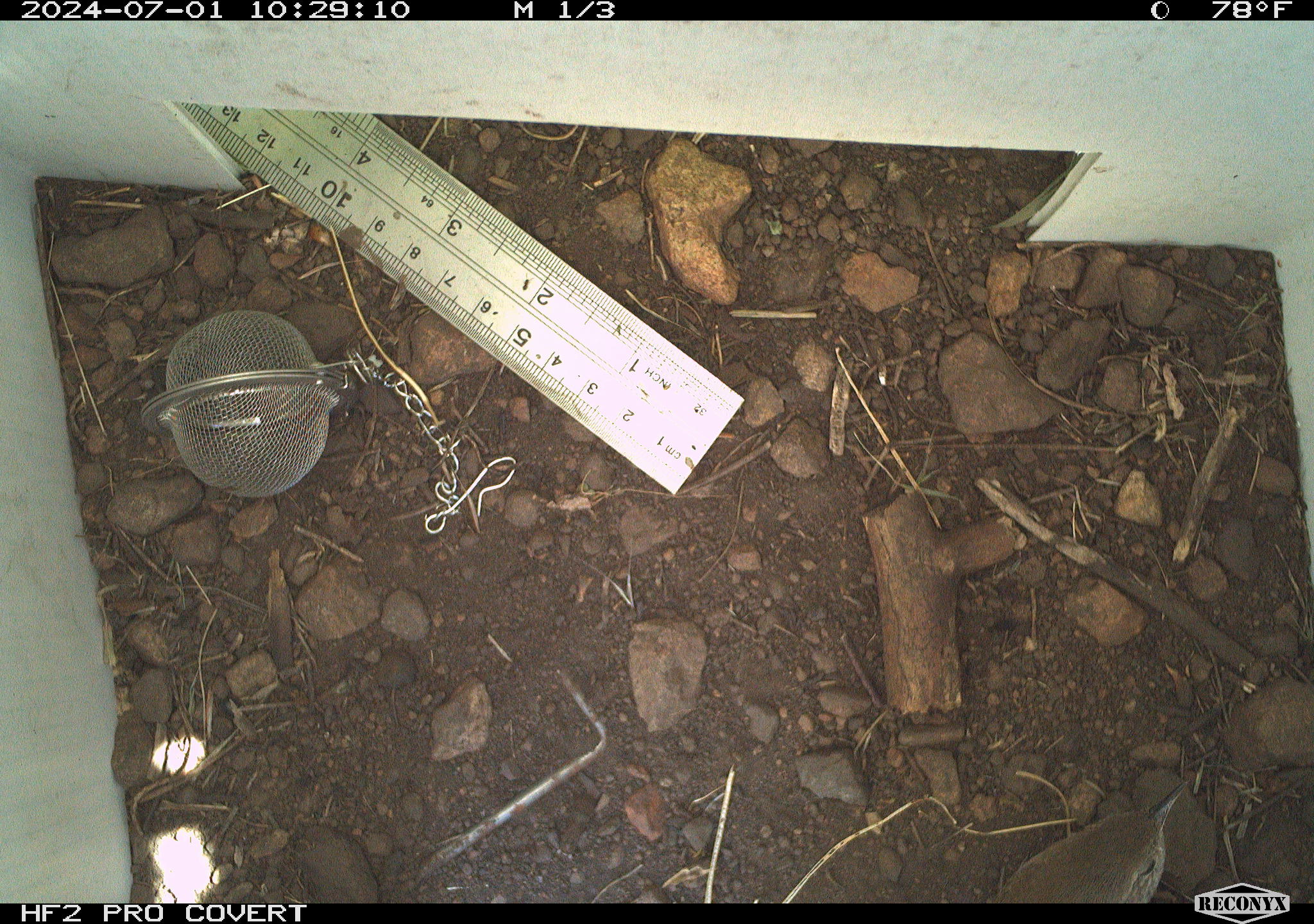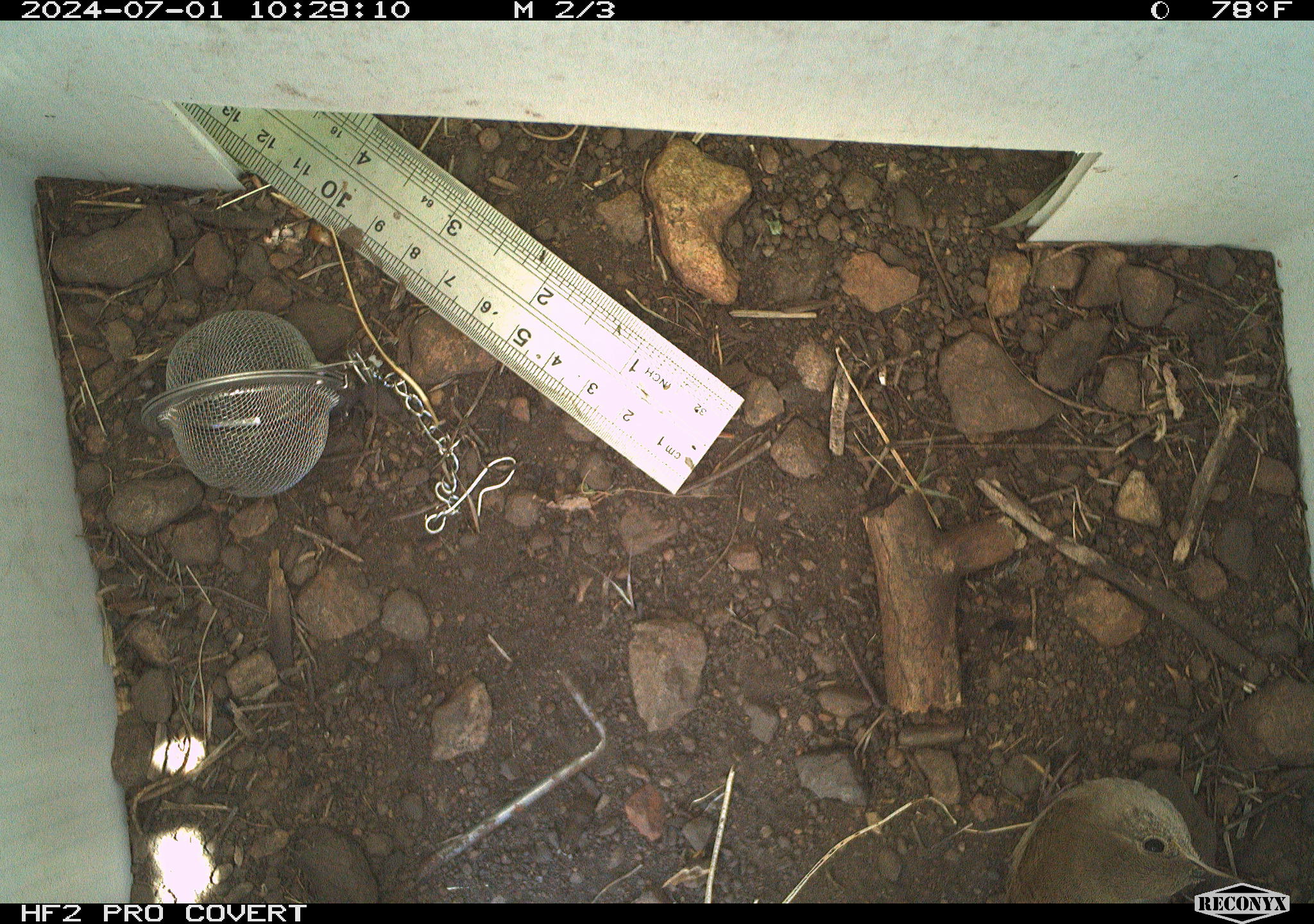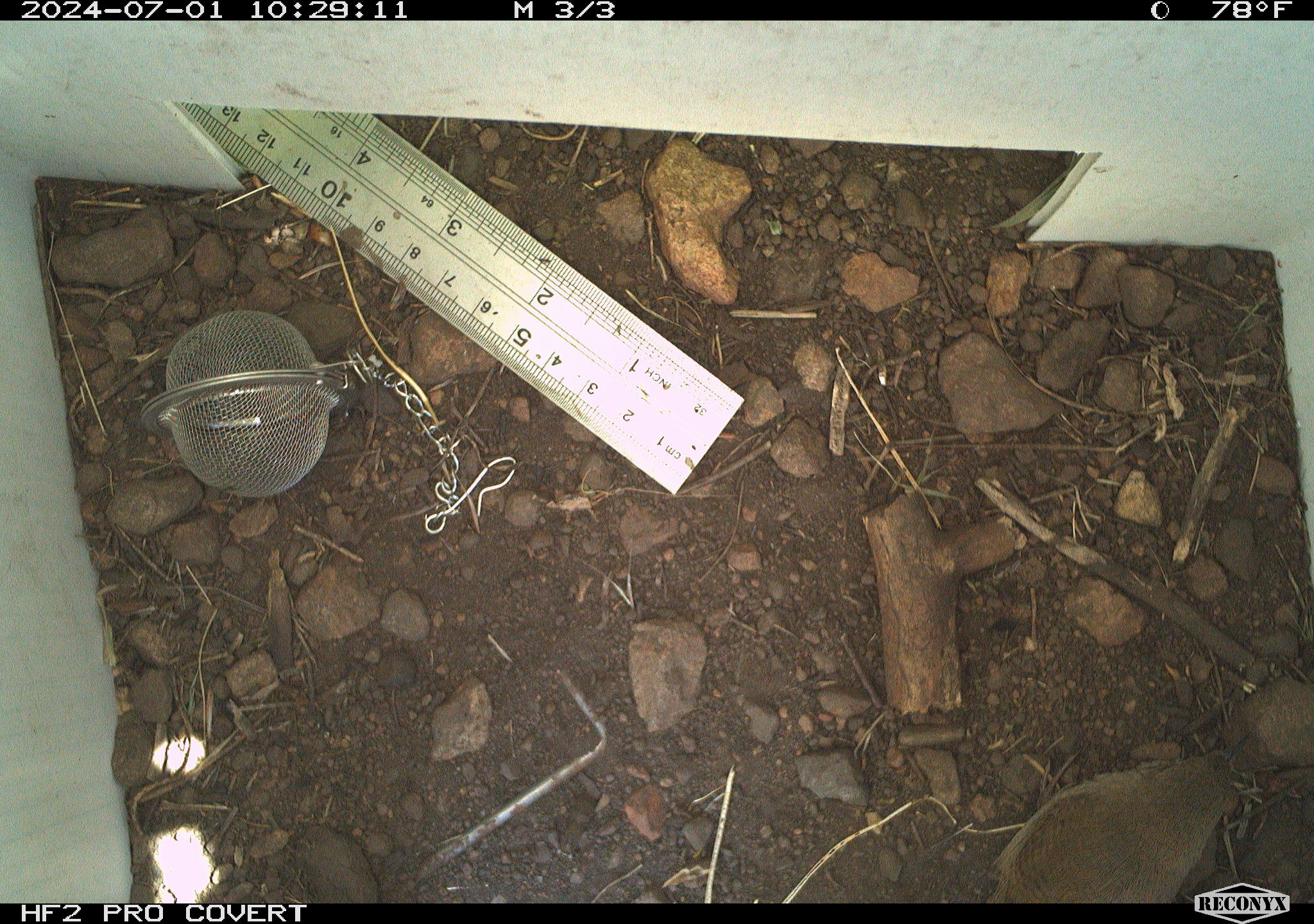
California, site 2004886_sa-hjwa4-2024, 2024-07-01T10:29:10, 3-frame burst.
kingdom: Animalia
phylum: Chordata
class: Aves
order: Passeriformes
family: Troglodytidae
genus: Troglodytes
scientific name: Troglodytes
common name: house wrens, winter wrens, and allies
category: troglodytes species